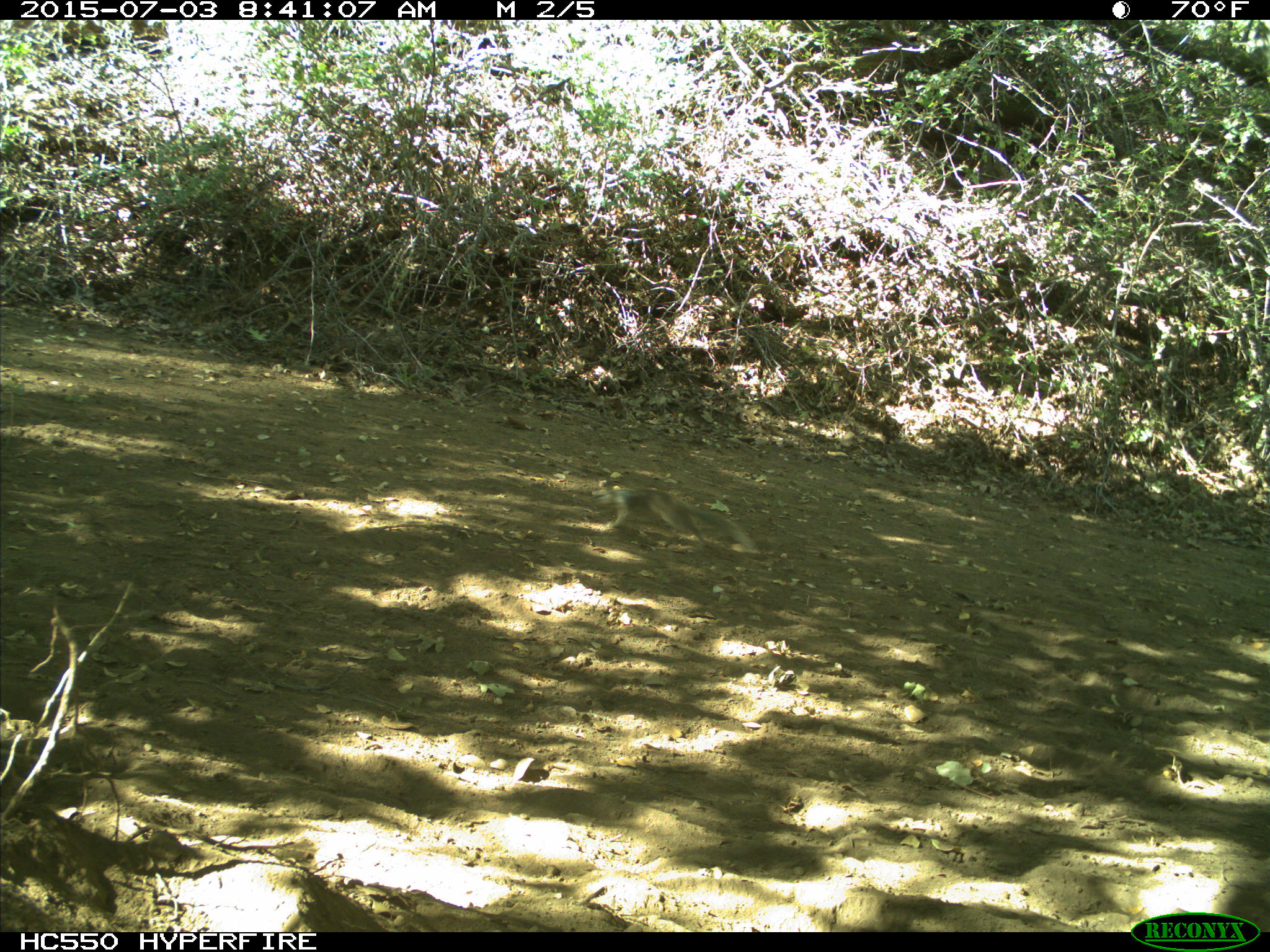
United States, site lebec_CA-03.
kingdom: Animalia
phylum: Chordata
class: Mammalia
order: Rodentia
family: Sciuridae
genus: Otospermophilus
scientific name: Otospermophilus beecheyi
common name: california ground squirrel